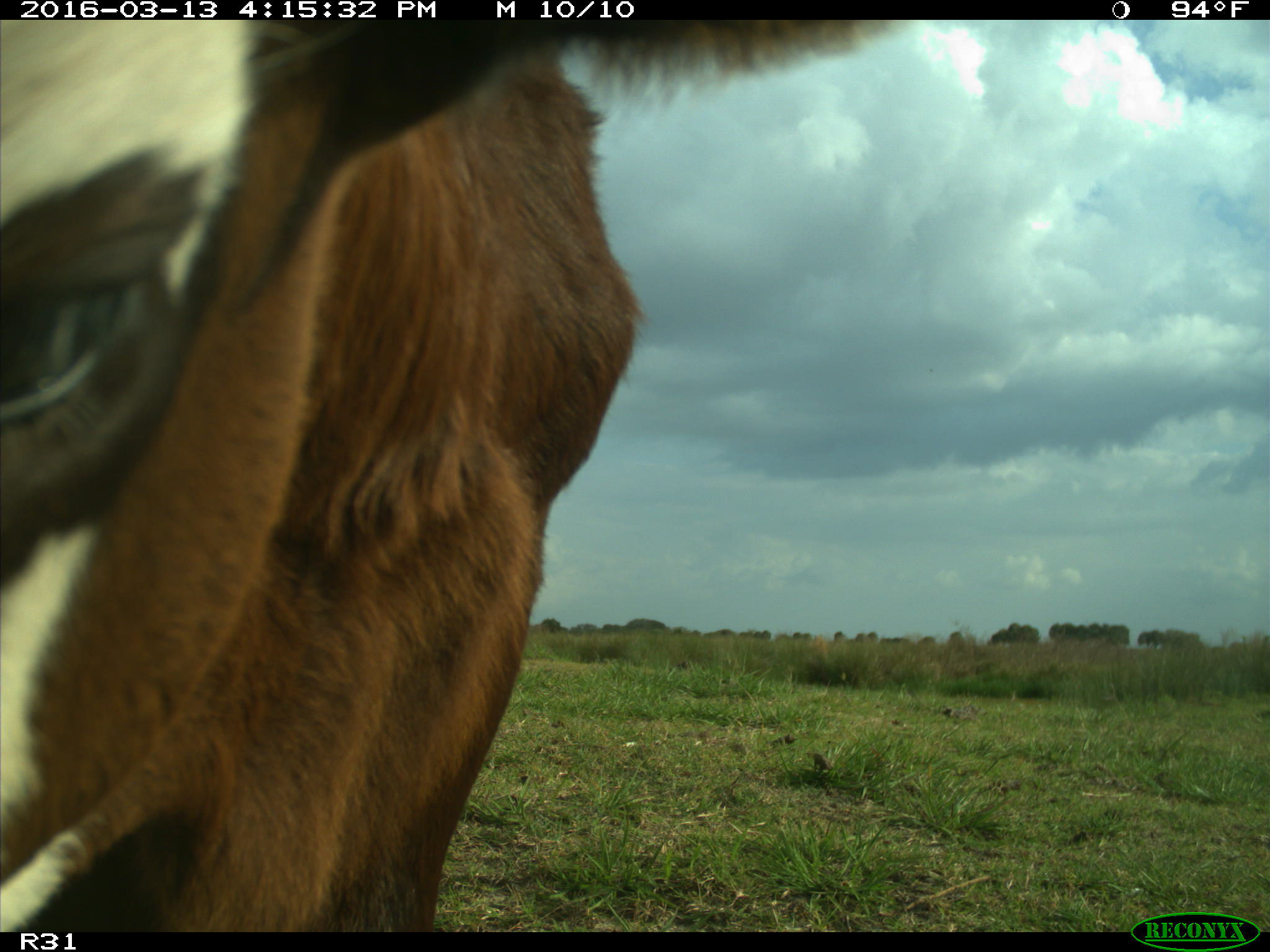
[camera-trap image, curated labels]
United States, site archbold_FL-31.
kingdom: Animalia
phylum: Chordata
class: Mammalia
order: Artiodactyla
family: Bovidae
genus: Bos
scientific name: Bos taurus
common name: domestic cow